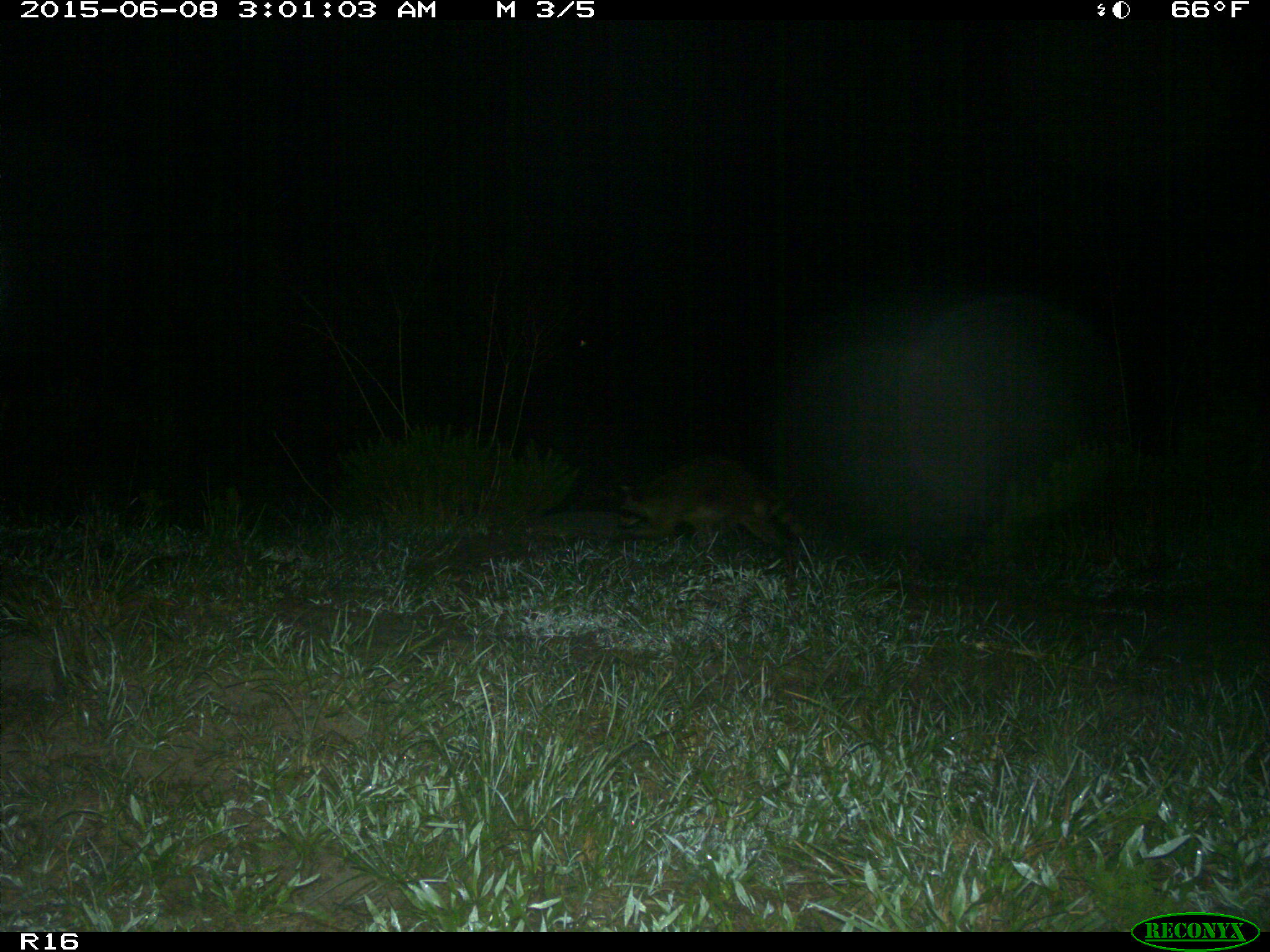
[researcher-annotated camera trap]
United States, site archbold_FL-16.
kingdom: Animalia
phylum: Chordata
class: Mammalia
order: Carnivora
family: Procyonidae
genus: Procyon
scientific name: Procyon lotor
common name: common raccoon